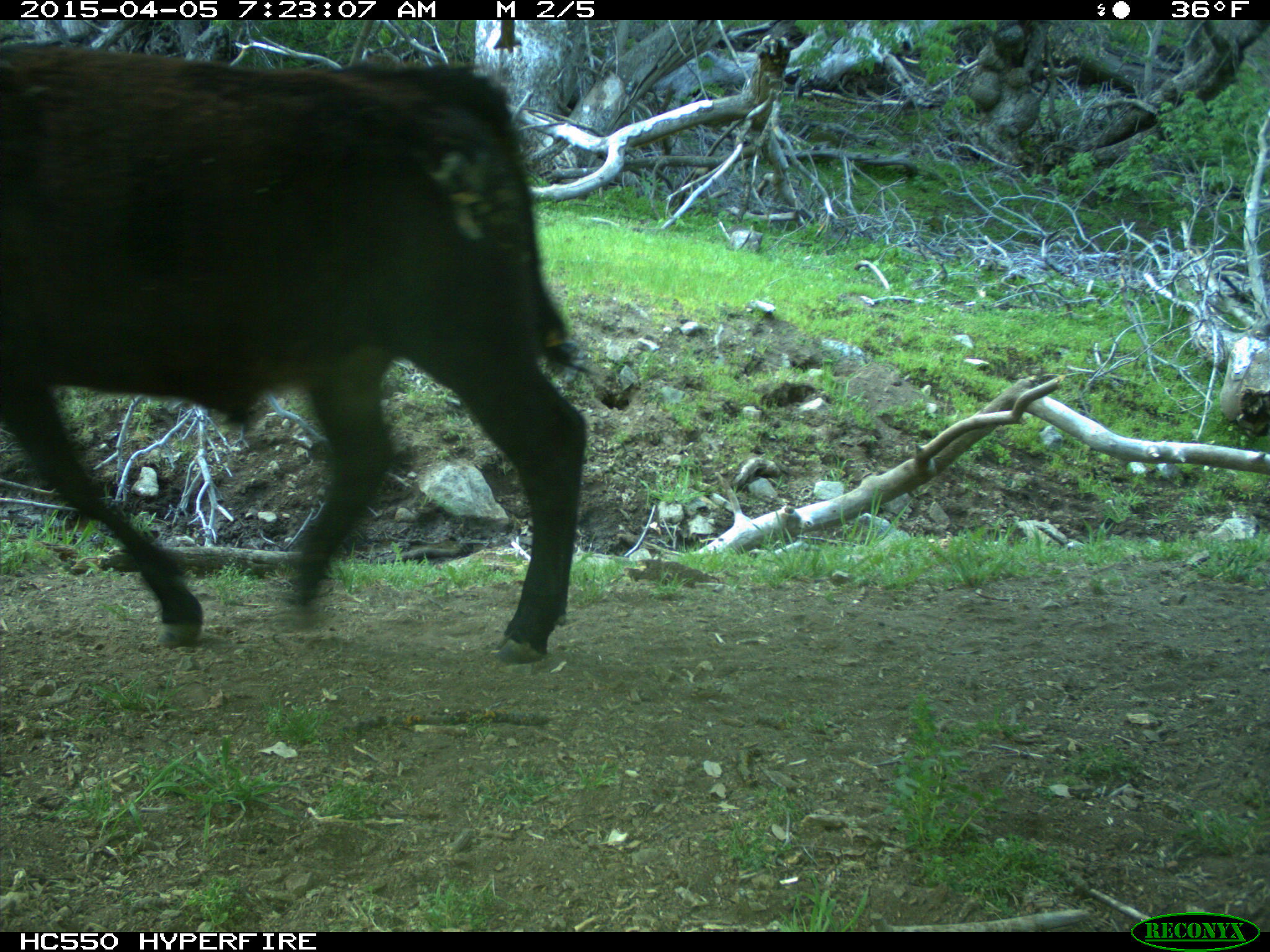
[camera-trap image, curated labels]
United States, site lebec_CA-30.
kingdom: Animalia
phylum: Chordata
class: Mammalia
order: Artiodactyla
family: Bovidae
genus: Bos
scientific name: Bos taurus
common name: domestic cow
Bos taurus (domestic cow).